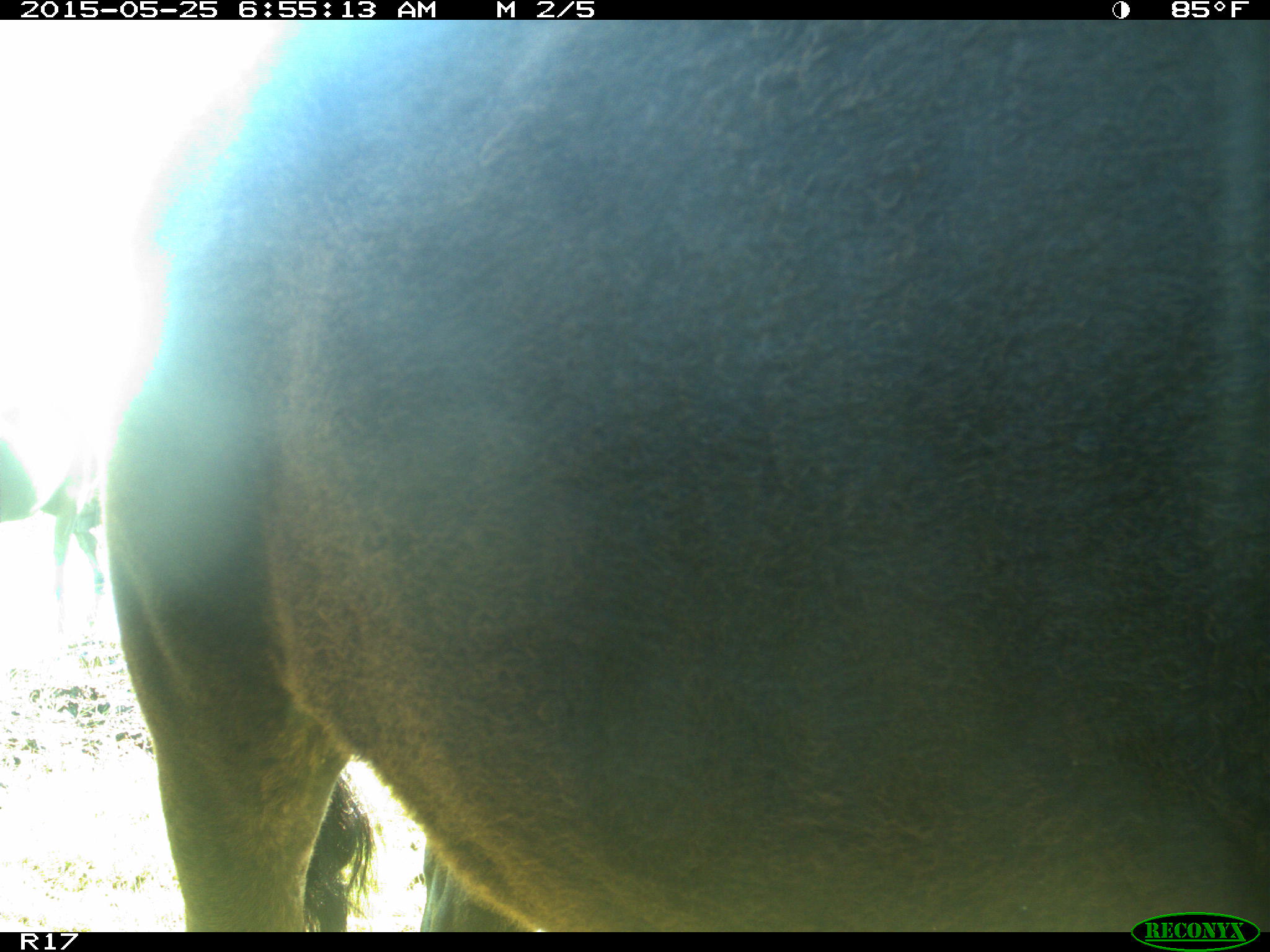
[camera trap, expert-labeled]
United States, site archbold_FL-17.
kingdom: Animalia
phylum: Chordata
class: Mammalia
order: Artiodactyla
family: Bovidae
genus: Bos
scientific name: Bos taurus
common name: domestic cow